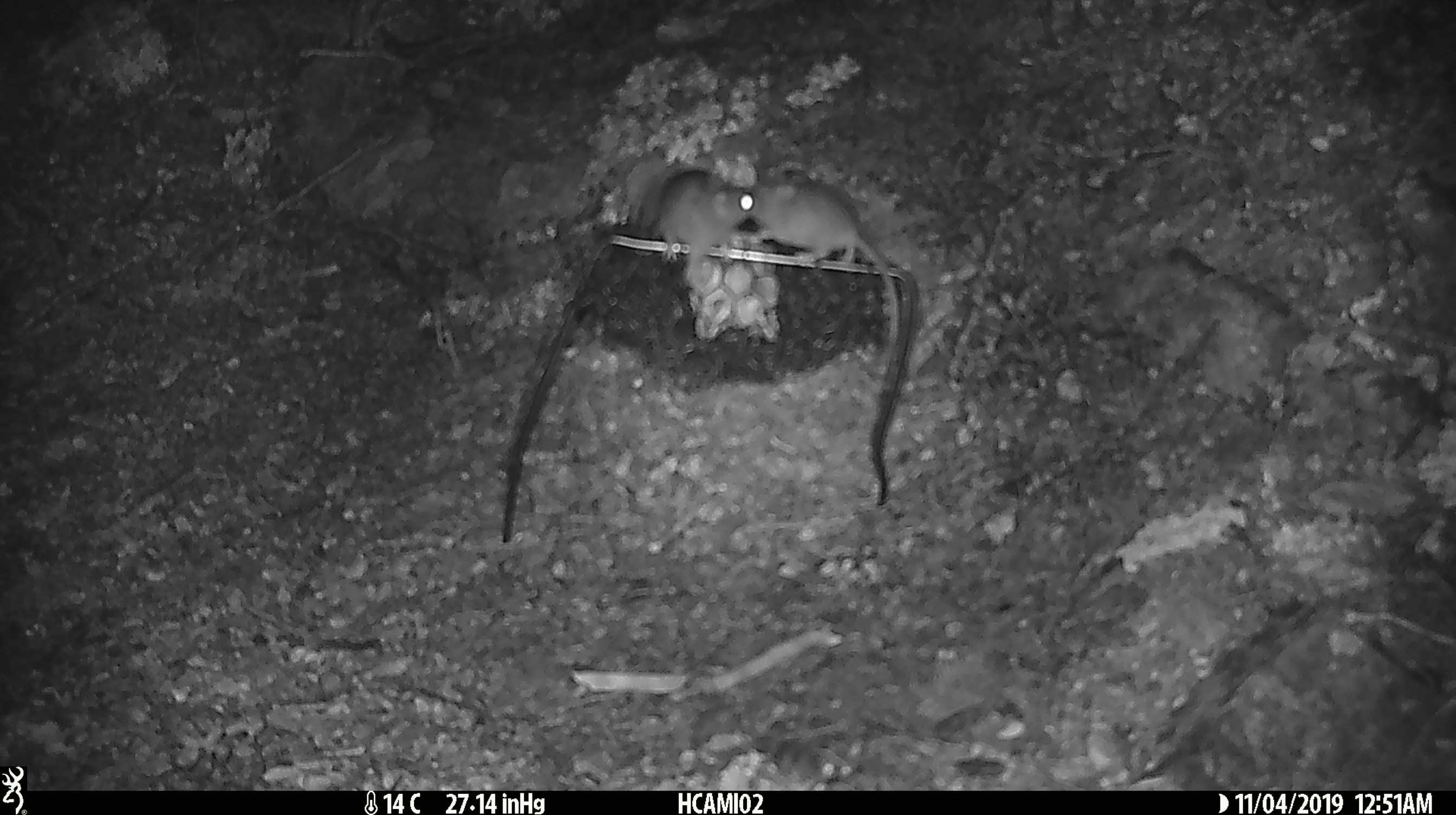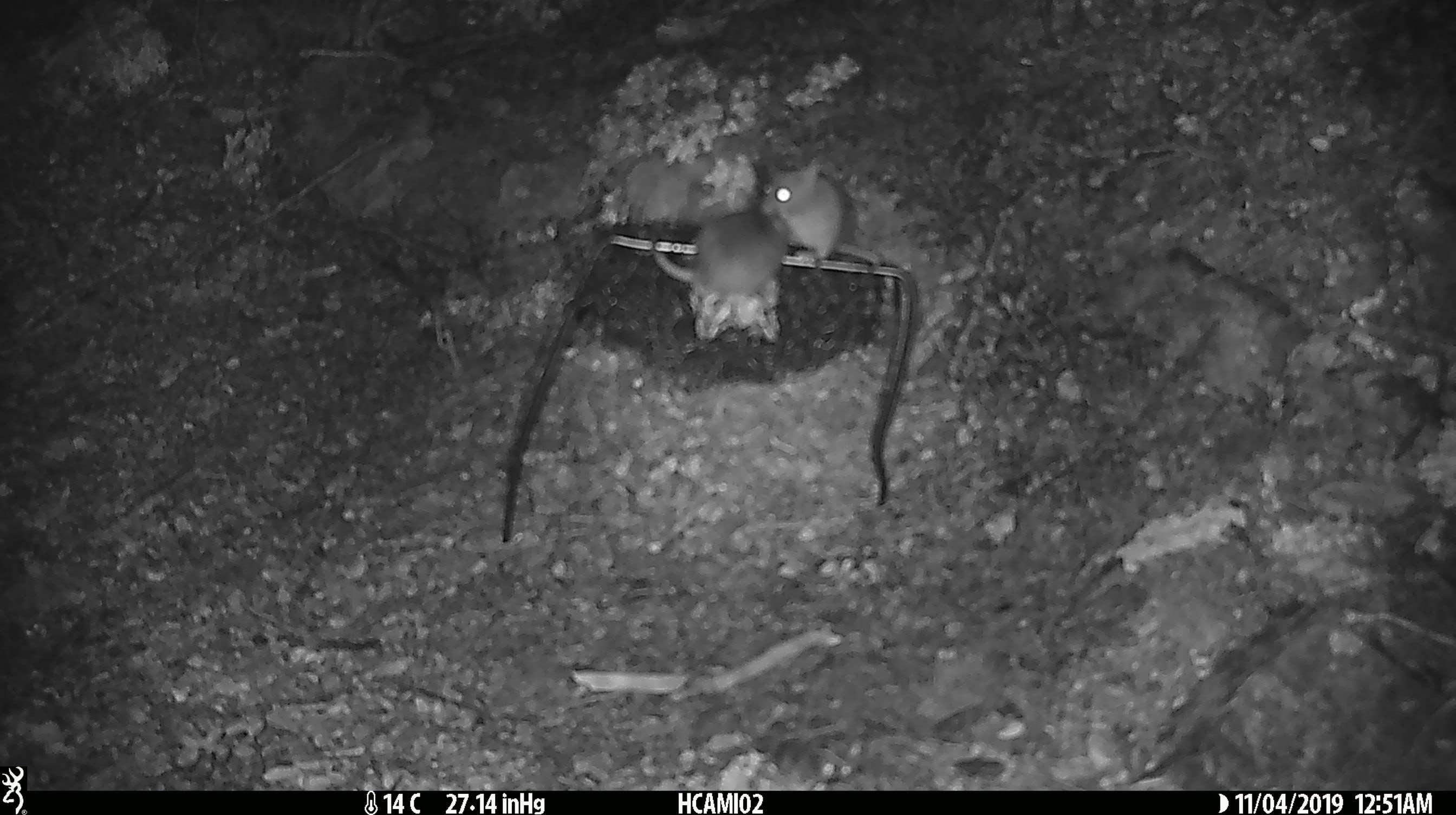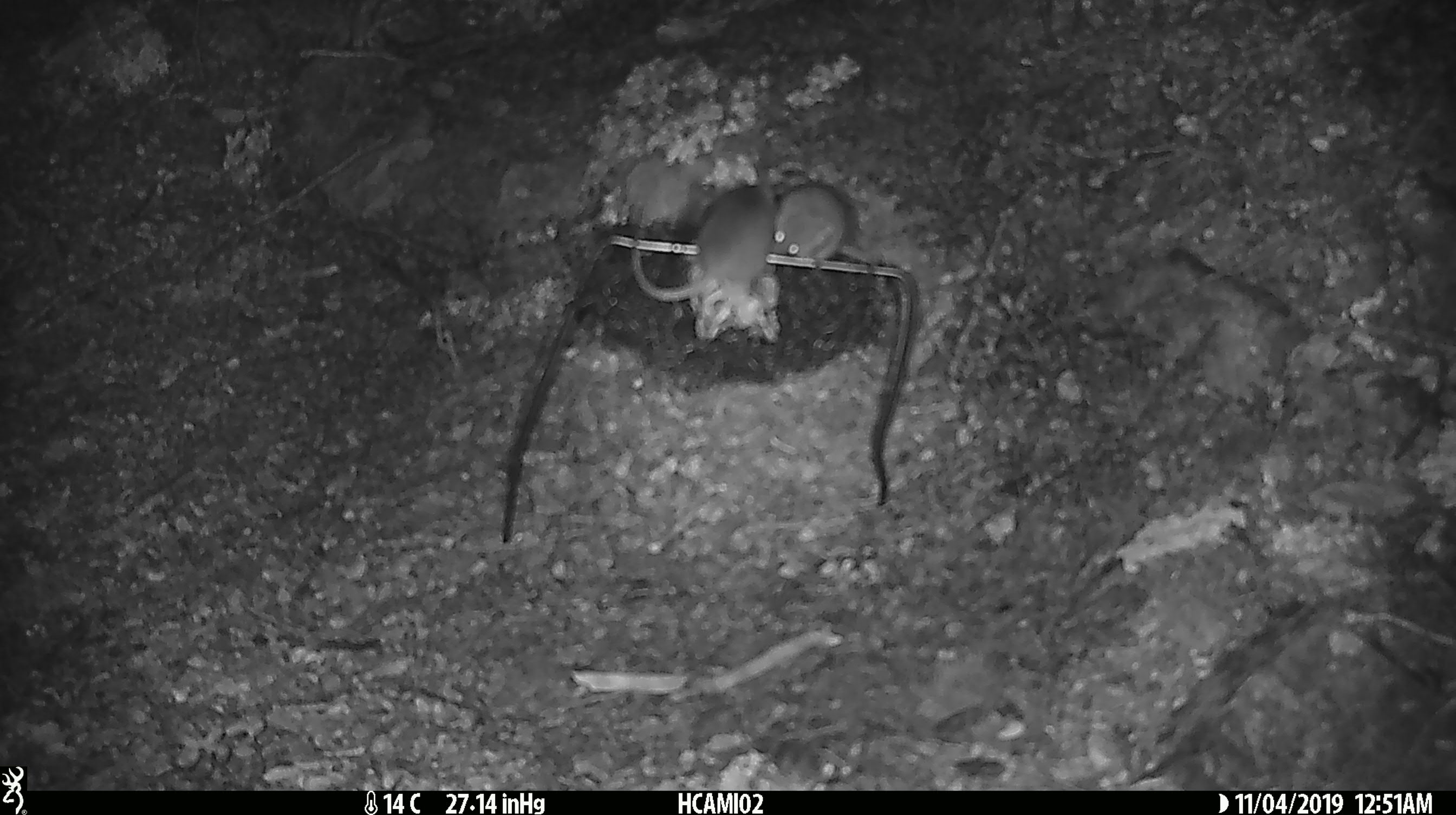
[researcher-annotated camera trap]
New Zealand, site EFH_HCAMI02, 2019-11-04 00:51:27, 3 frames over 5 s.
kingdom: Animalia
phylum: Chordata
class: Mammalia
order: Rodentia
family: Muridae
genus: Mus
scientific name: Mus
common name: mouse